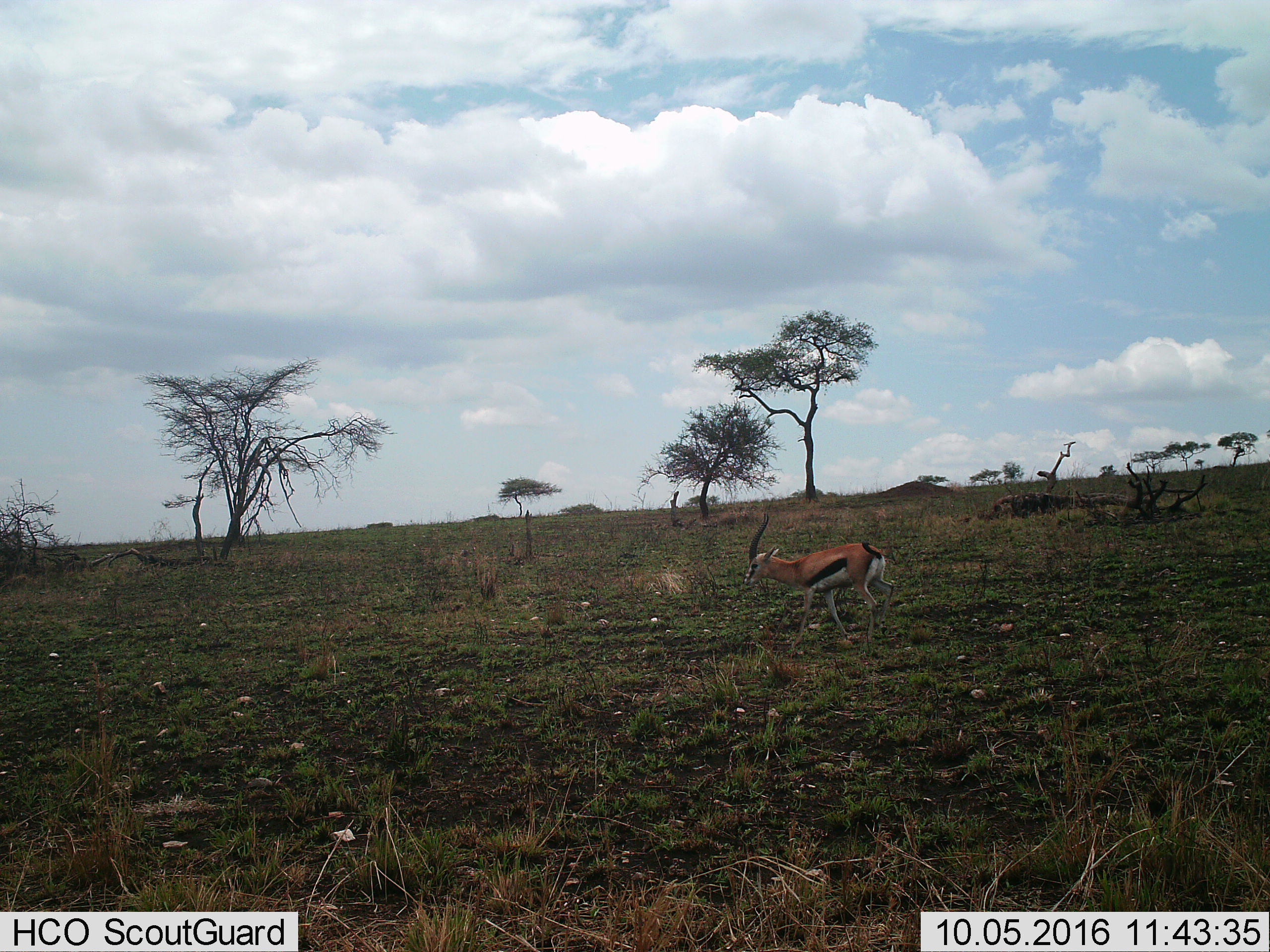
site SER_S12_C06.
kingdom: Animalia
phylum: Chordata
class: Mammalia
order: Artiodactyla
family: Bovidae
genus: Eudorcas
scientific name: Eudorcas thomsonii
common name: thomson's gazelle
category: gazellethomsons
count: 1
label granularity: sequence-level